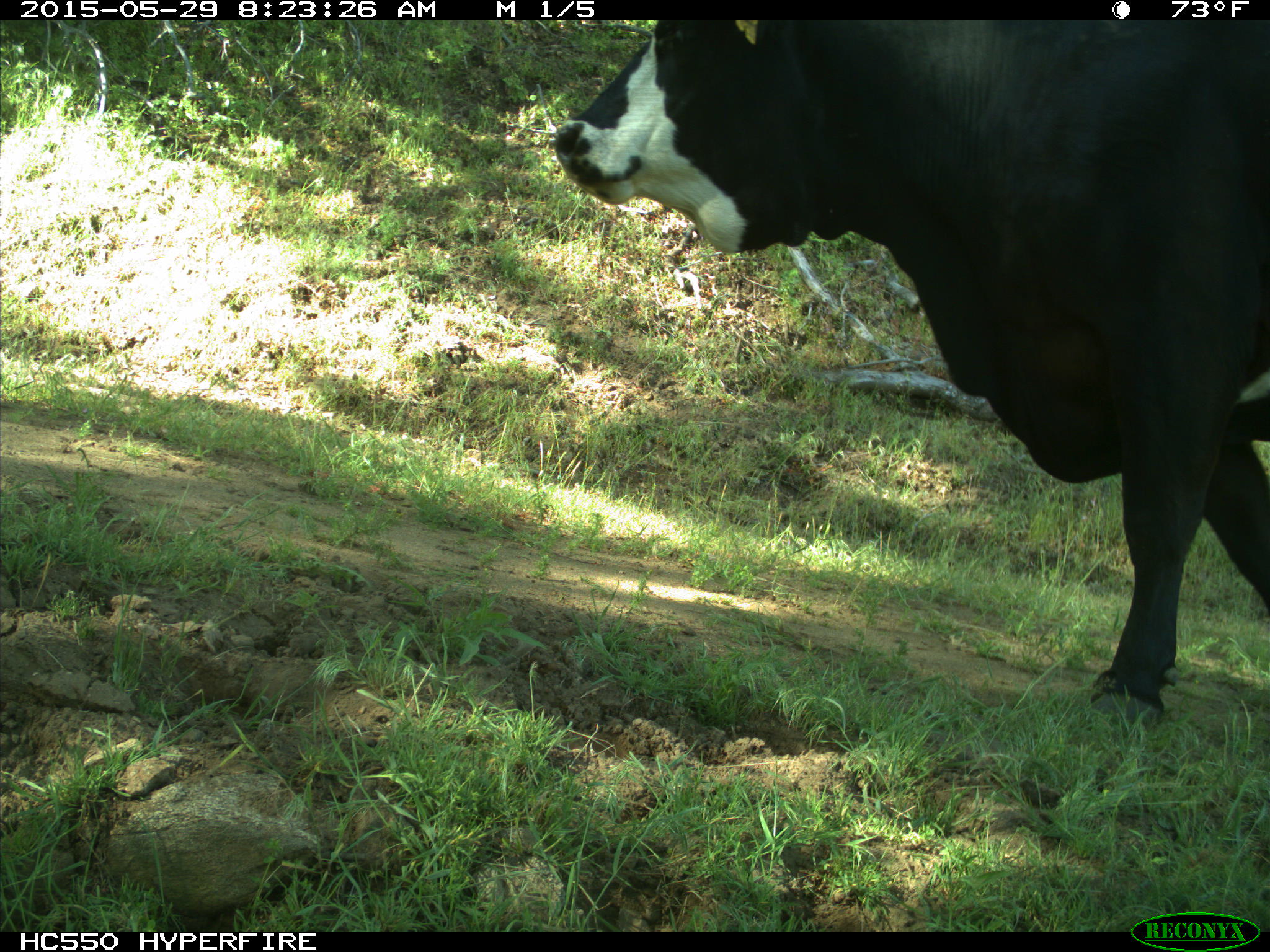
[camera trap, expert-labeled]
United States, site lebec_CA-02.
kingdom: Animalia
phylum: Chordata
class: Mammalia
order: Artiodactyla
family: Bovidae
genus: Bos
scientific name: Bos taurus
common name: domestic cow